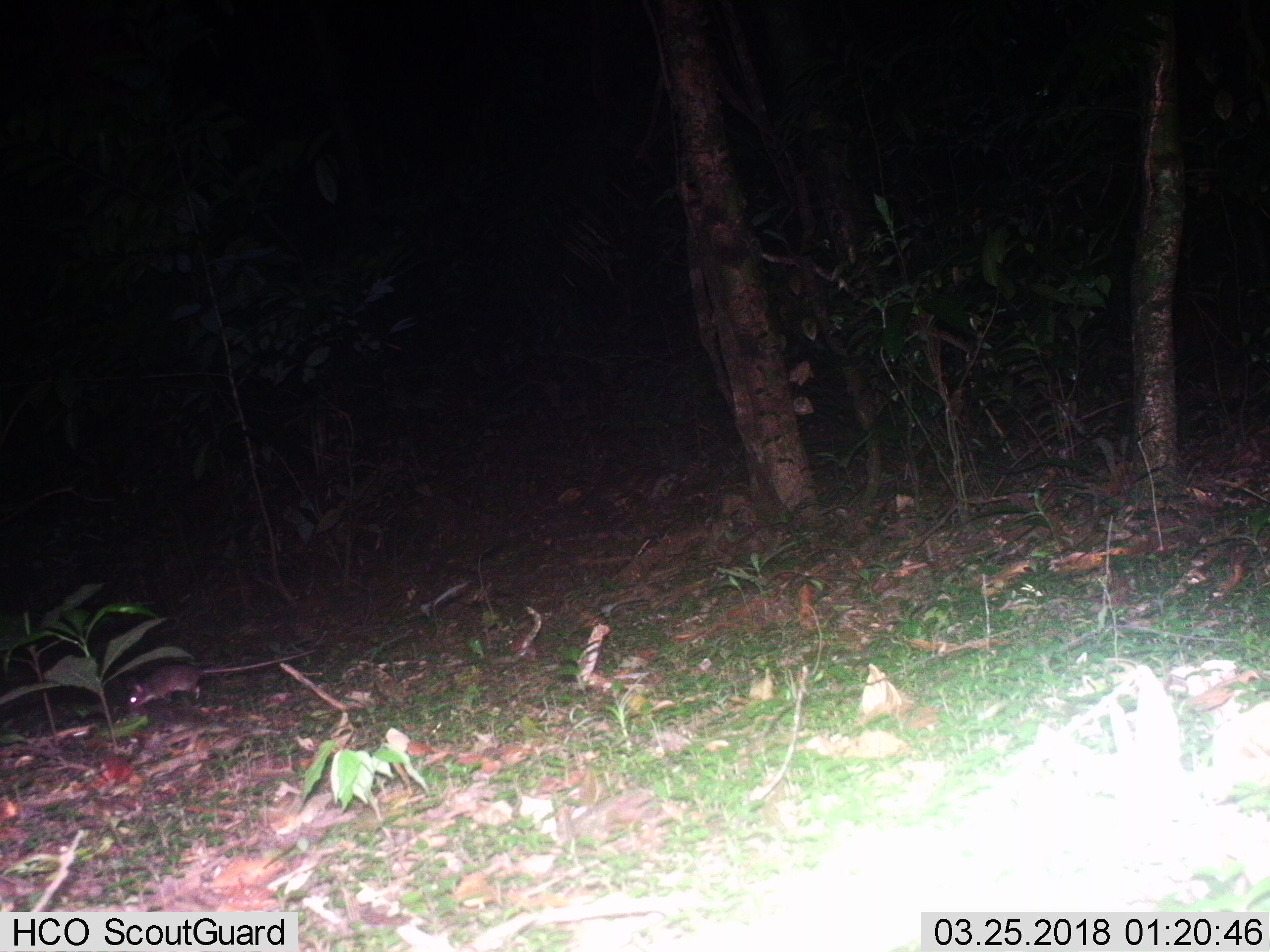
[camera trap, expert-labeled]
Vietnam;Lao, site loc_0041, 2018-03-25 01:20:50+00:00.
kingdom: Animalia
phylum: Chordata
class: Mammalia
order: Rodentia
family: Muridae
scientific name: Muridae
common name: old-world mice and rats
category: unidentified murid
Unidentified murid (old-world mice and rats) (Muridae). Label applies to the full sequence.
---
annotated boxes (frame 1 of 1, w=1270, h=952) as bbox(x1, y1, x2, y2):
unidentified murid: bbox(125, 649, 317, 708)